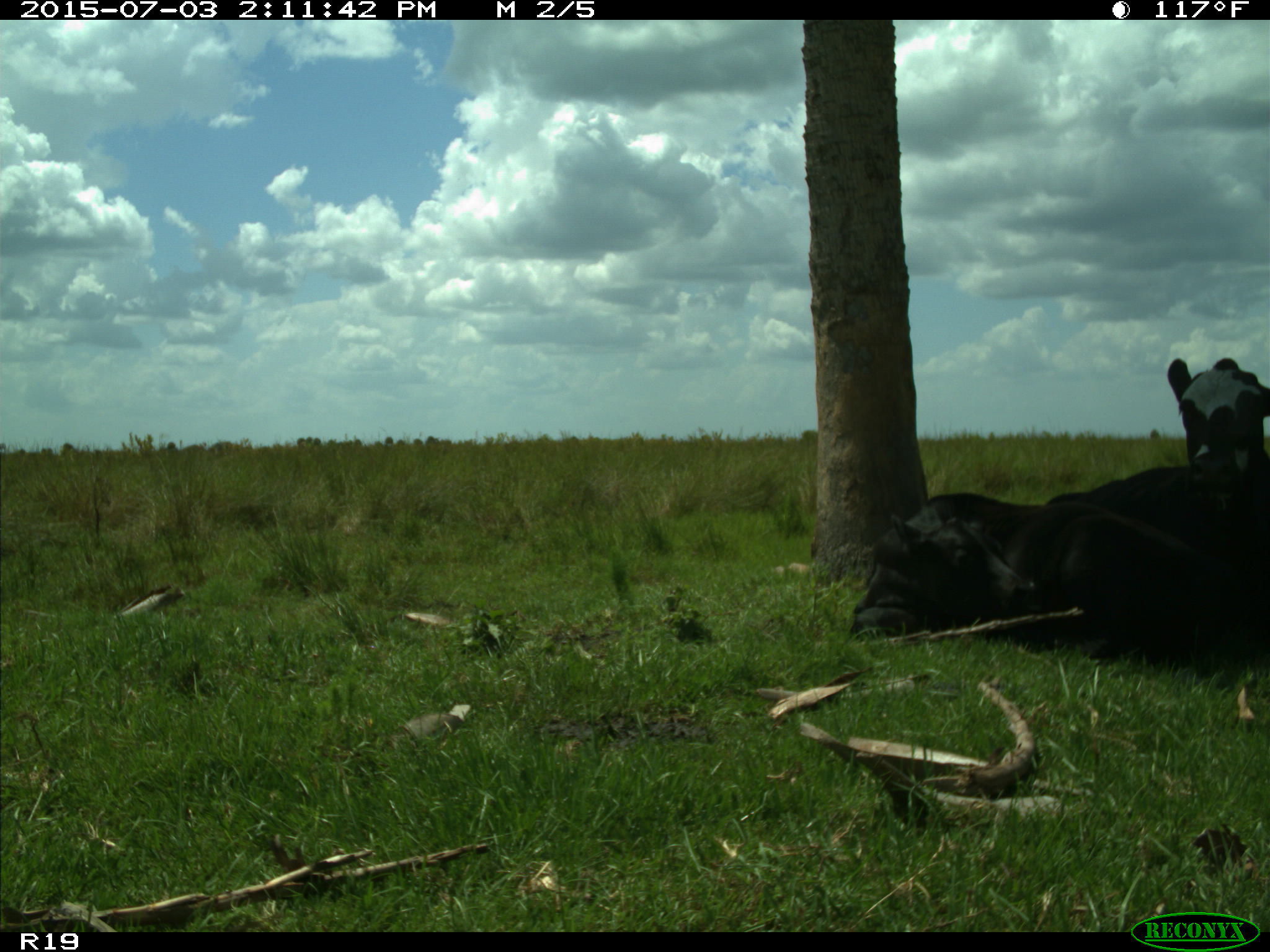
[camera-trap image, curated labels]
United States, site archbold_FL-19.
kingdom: Animalia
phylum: Chordata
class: Mammalia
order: Artiodactyla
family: Bovidae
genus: Bos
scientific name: Bos taurus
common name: domestic cow